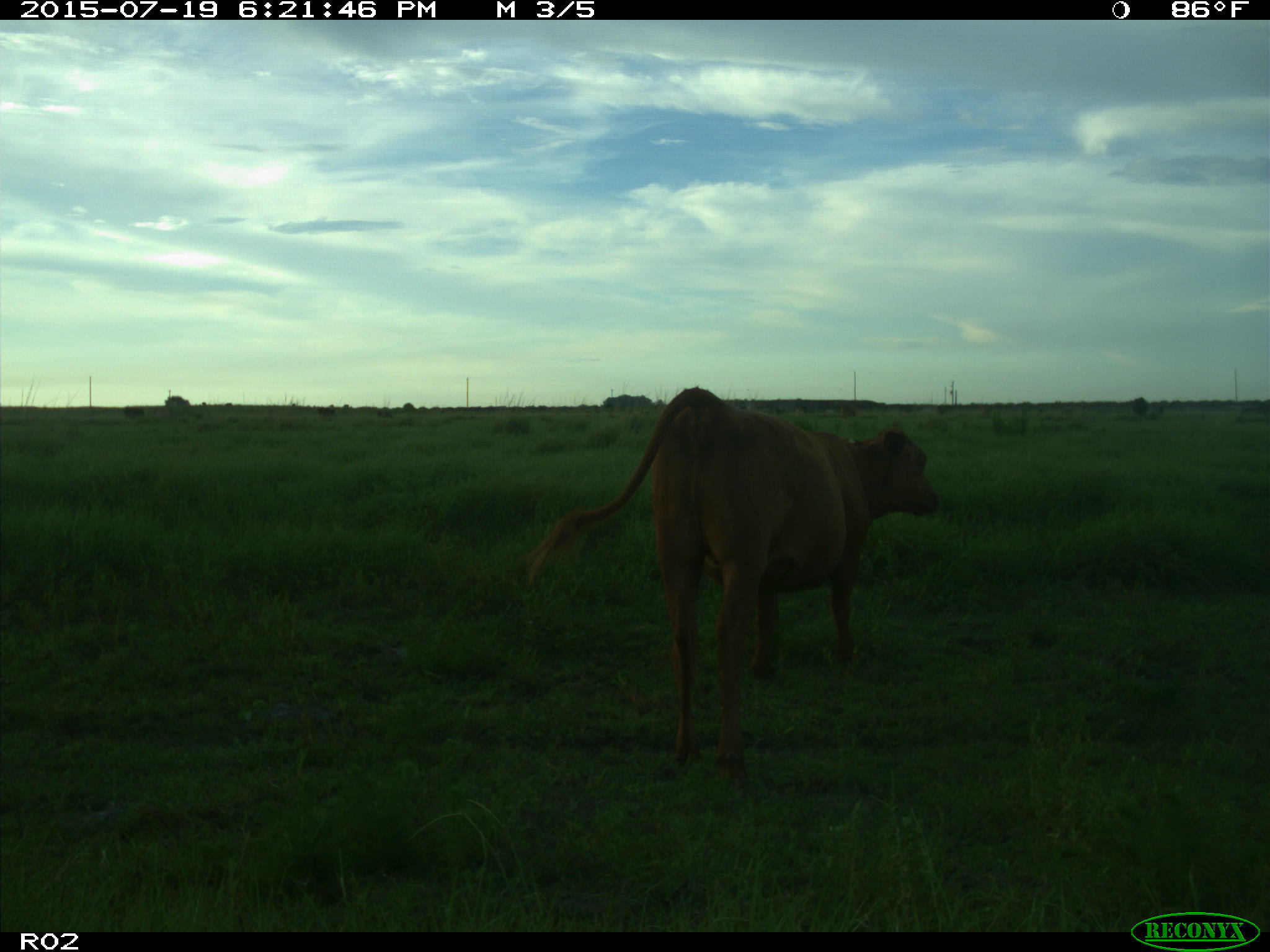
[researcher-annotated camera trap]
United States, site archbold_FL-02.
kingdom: Animalia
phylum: Chordata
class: Mammalia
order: Artiodactyla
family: Bovidae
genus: Bos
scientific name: Bos taurus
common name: domestic cow